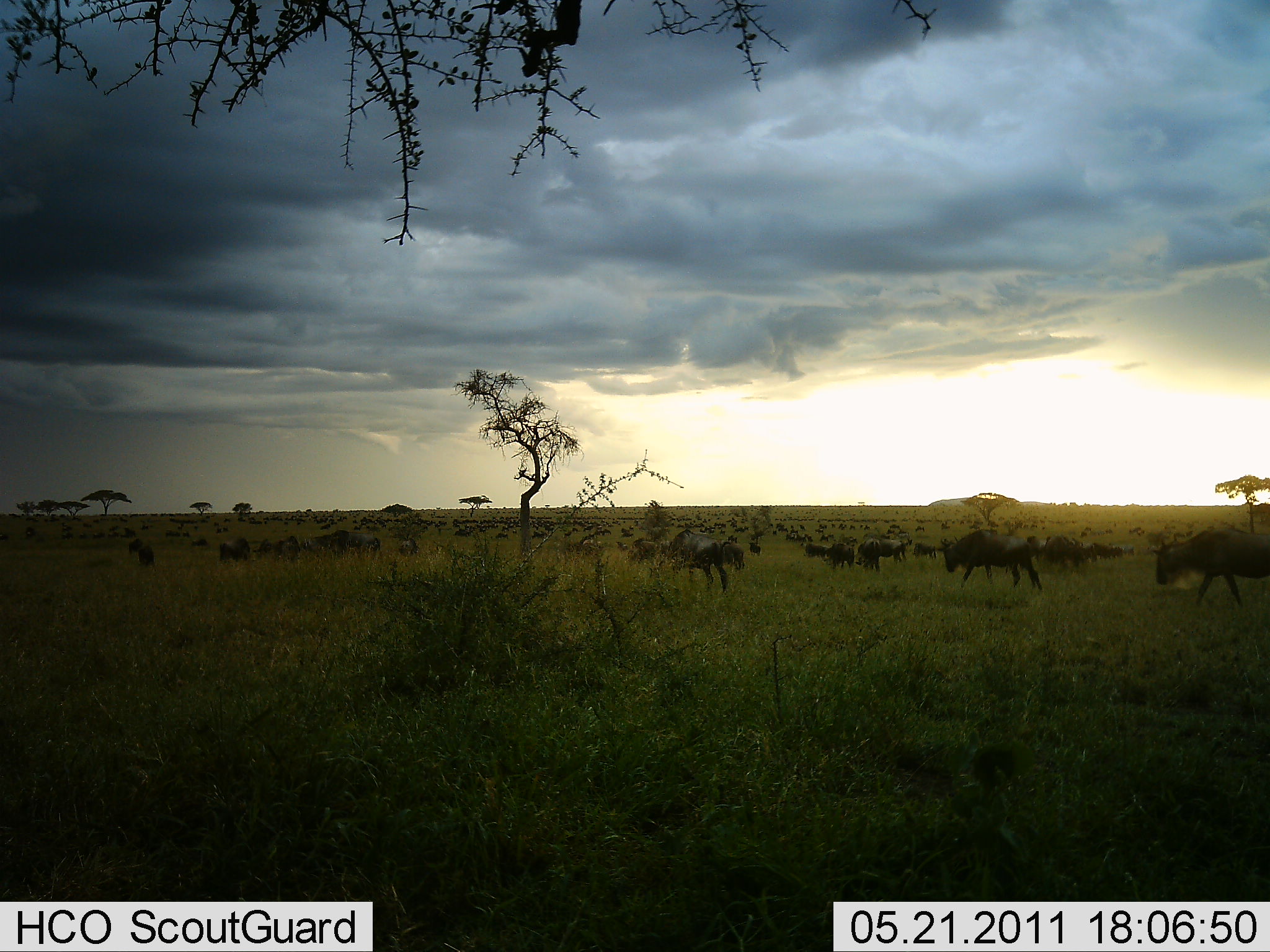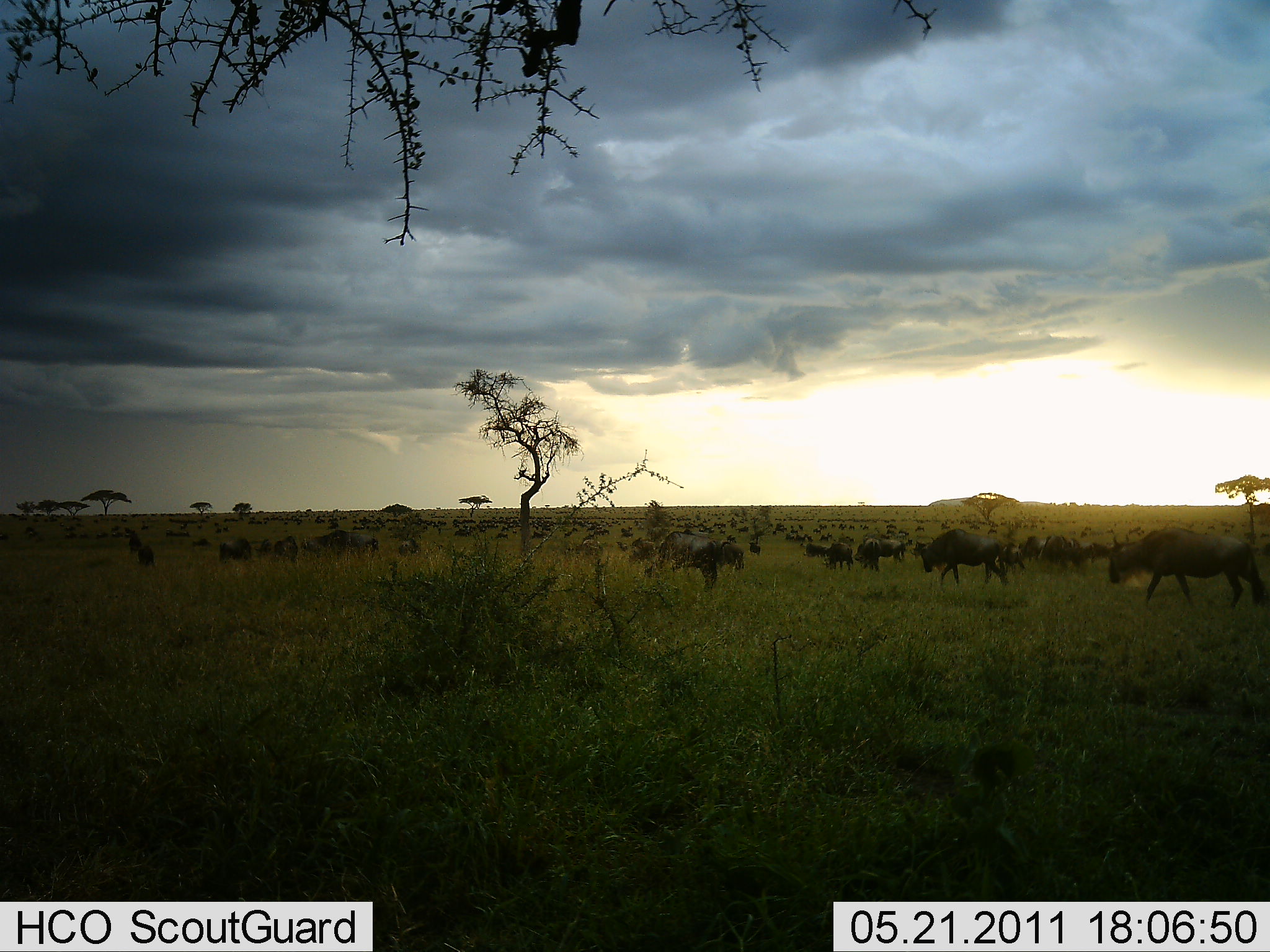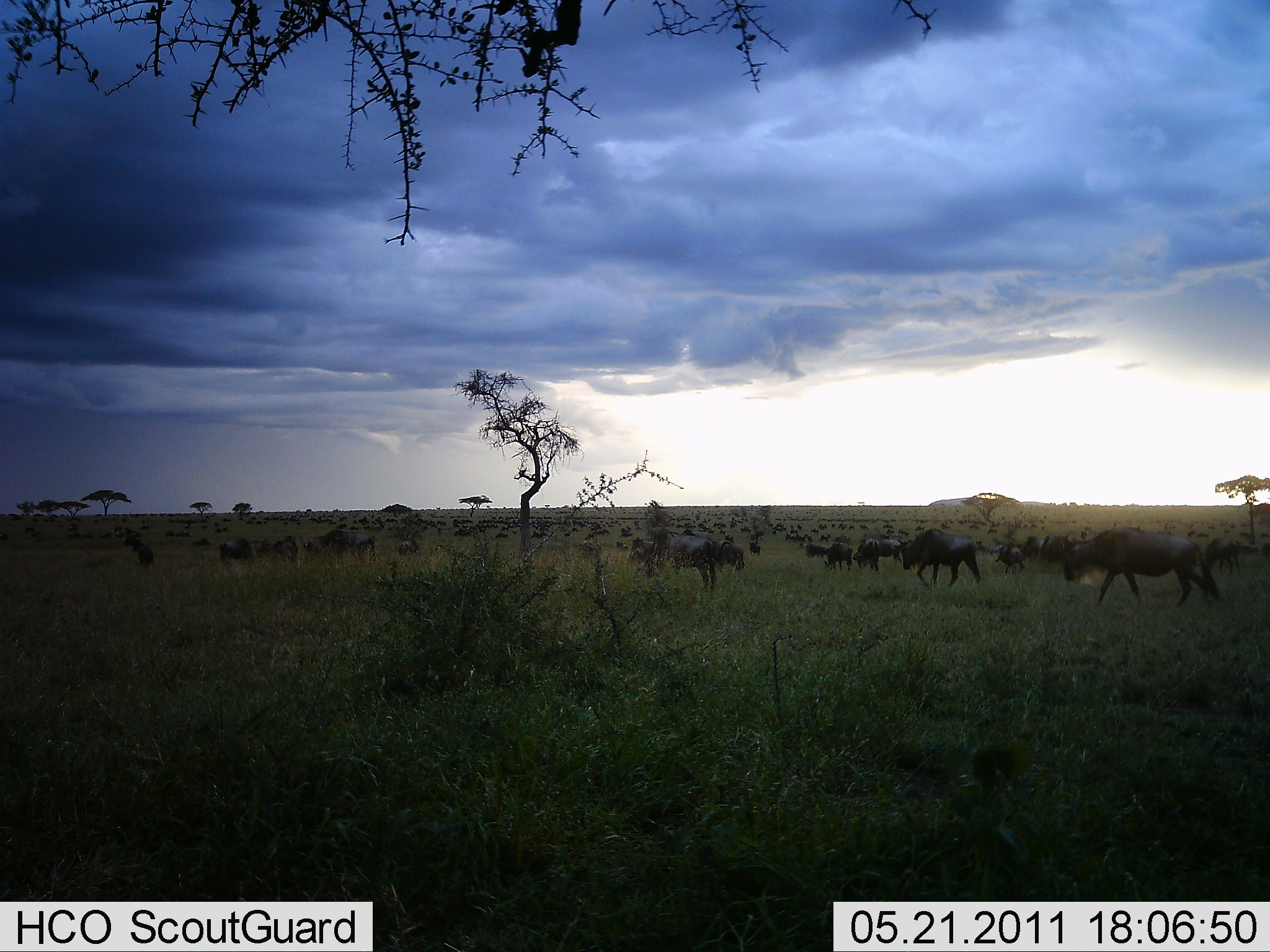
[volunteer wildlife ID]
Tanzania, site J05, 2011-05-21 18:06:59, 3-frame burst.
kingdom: Animalia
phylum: Chordata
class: Mammalia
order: Artiodactyla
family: Bovidae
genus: Connochaetes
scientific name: Connochaetes taurinus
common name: blue wildebeest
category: wildebeest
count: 51+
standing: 55%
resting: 0%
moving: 82%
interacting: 0%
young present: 0%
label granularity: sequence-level